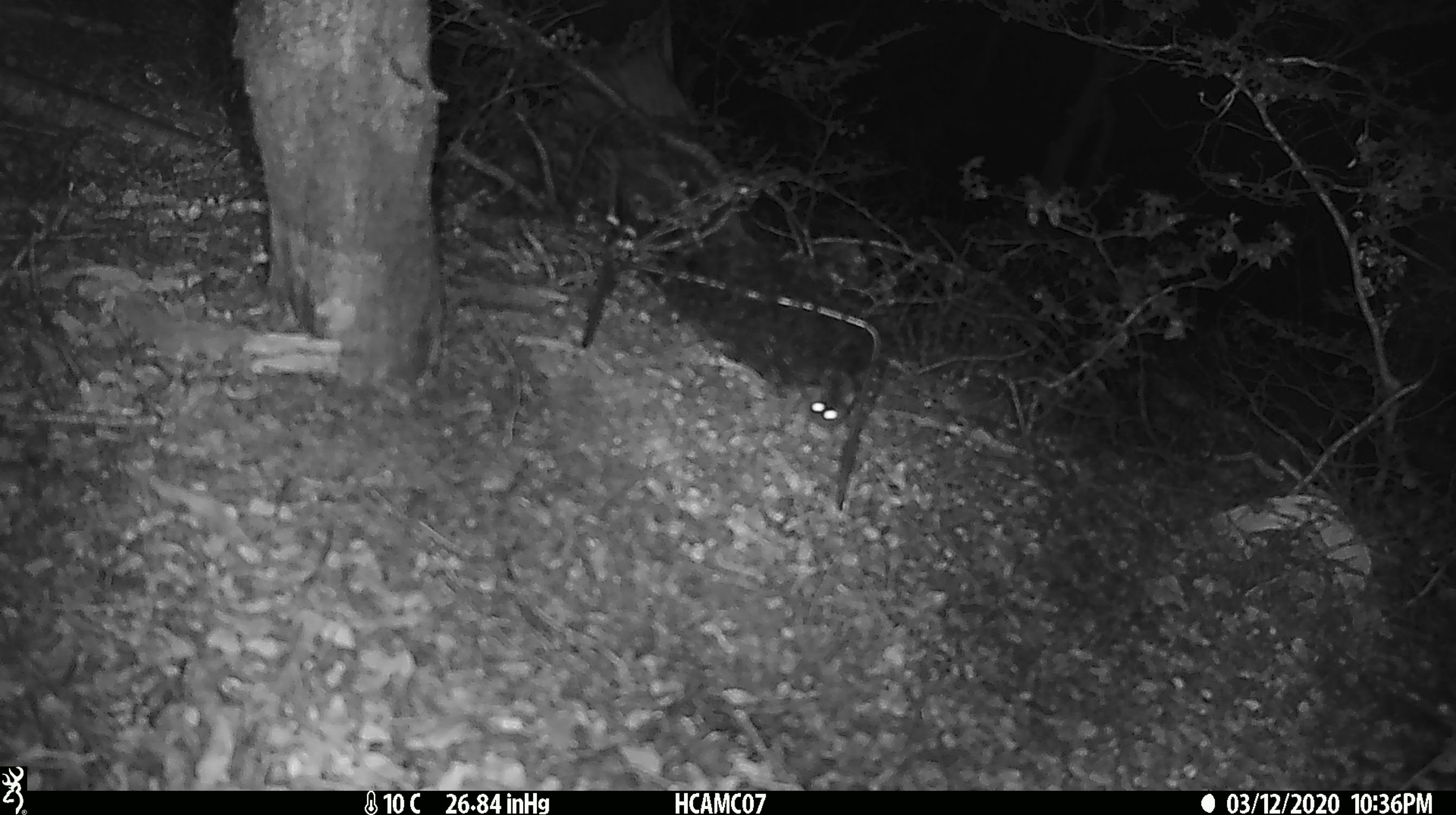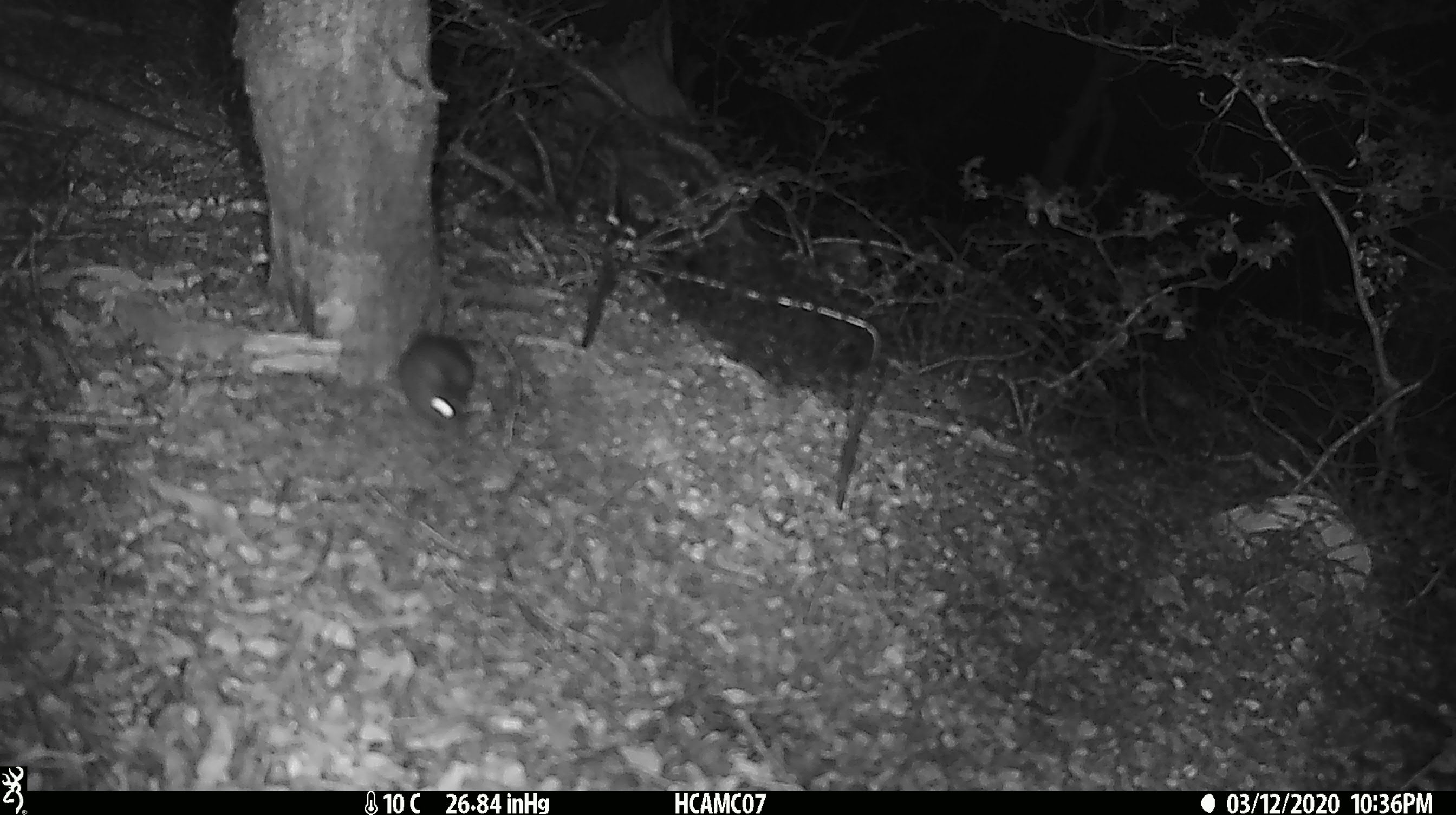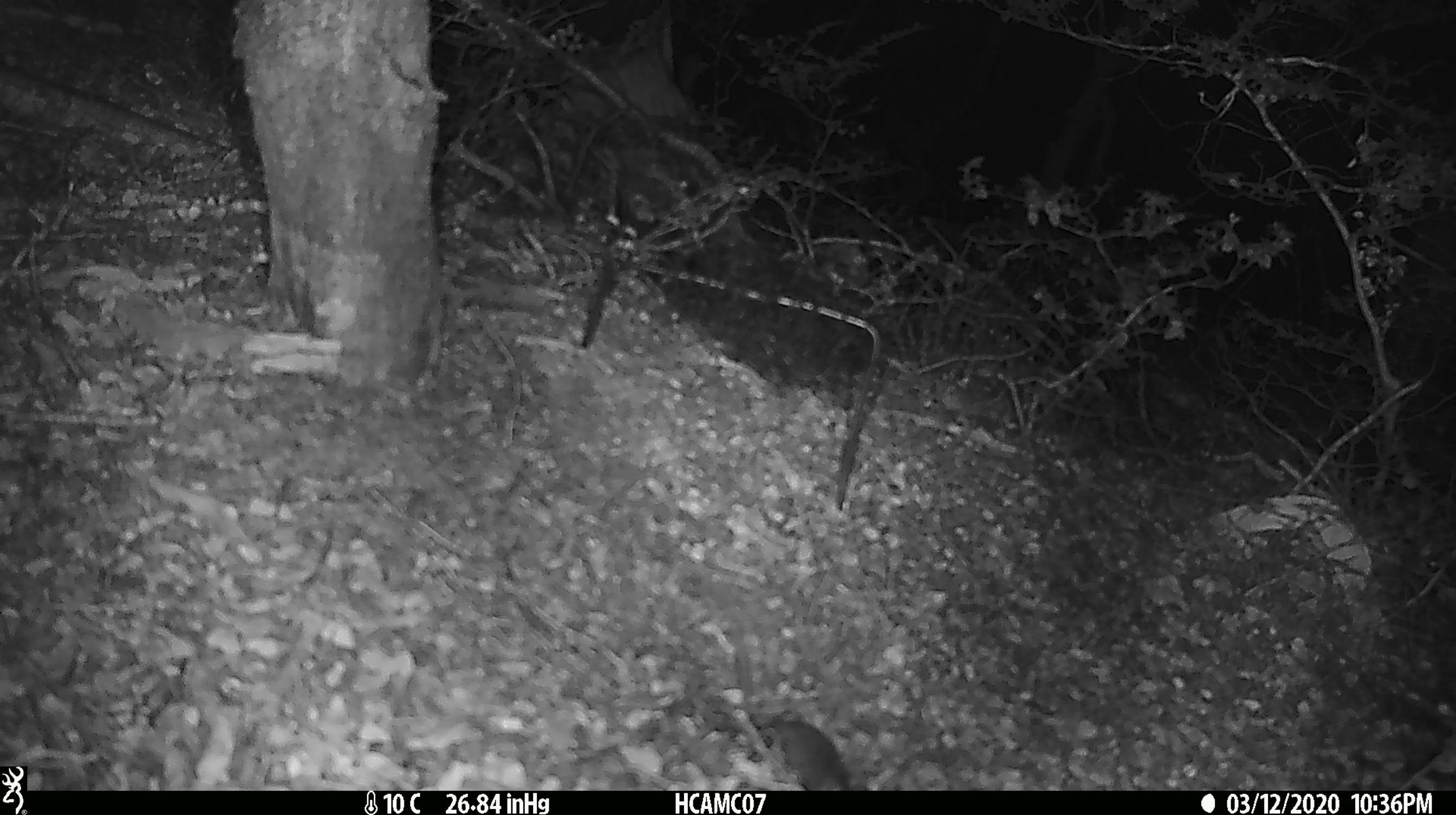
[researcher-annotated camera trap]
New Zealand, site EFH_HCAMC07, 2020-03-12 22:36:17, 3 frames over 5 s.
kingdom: Animalia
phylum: Chordata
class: Mammalia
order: Rodentia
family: Muridae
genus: Mus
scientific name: Mus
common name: mouse